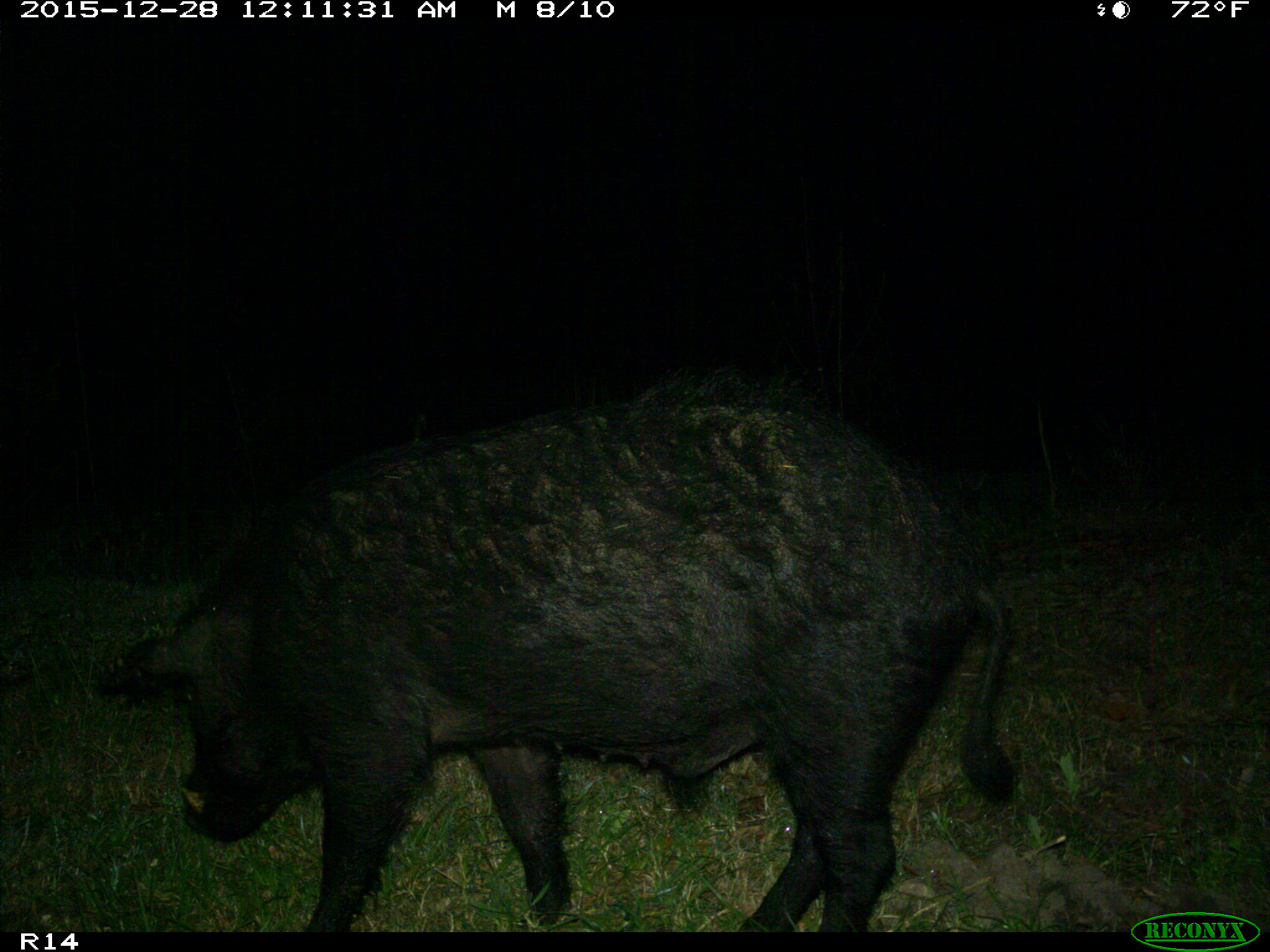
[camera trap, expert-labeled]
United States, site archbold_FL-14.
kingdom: Animalia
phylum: Chordata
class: Mammalia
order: Artiodactyla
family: Suidae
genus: Sus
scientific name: Sus scrofa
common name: wild boar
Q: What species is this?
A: Sus scrofa (wild boar).